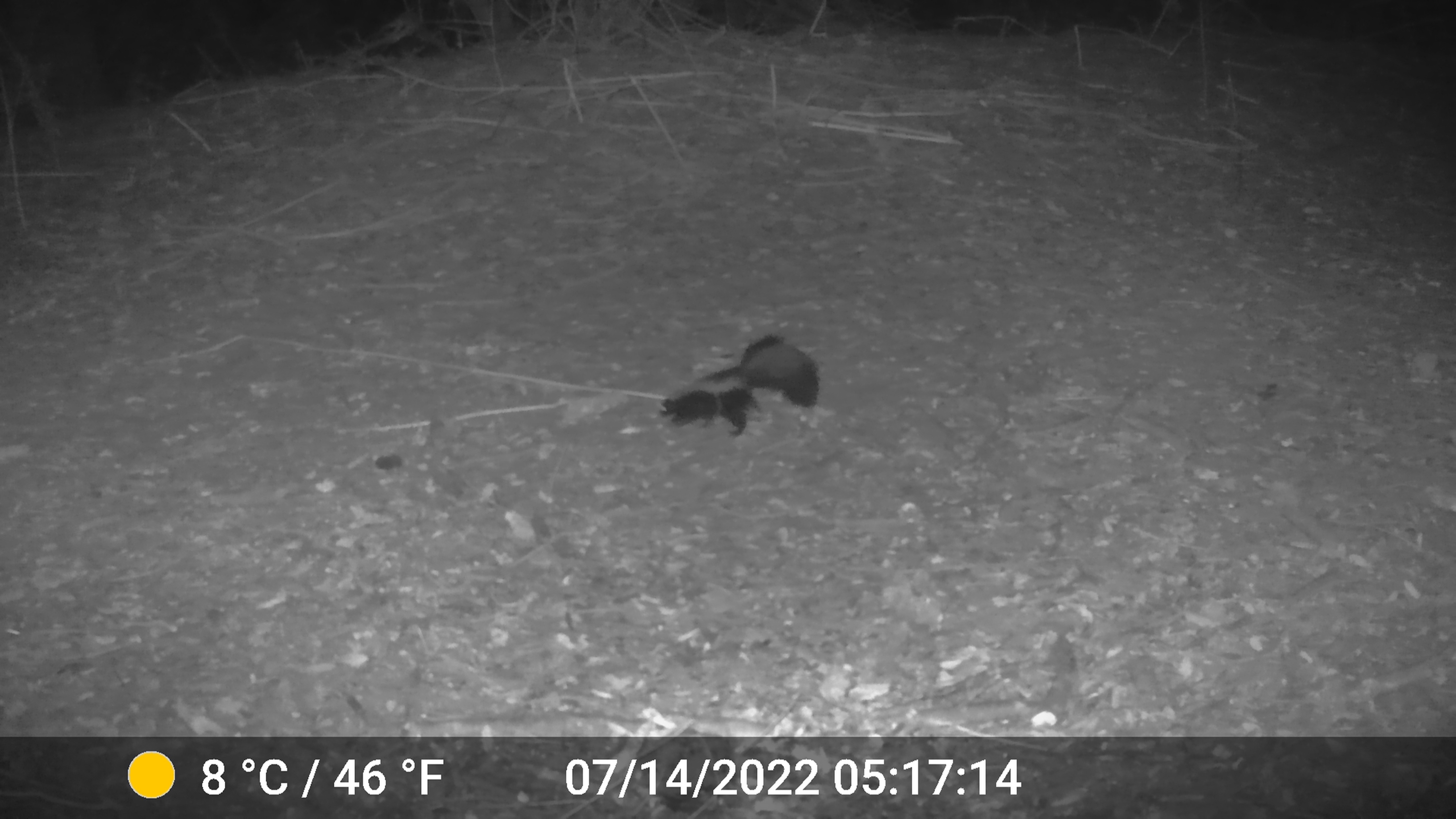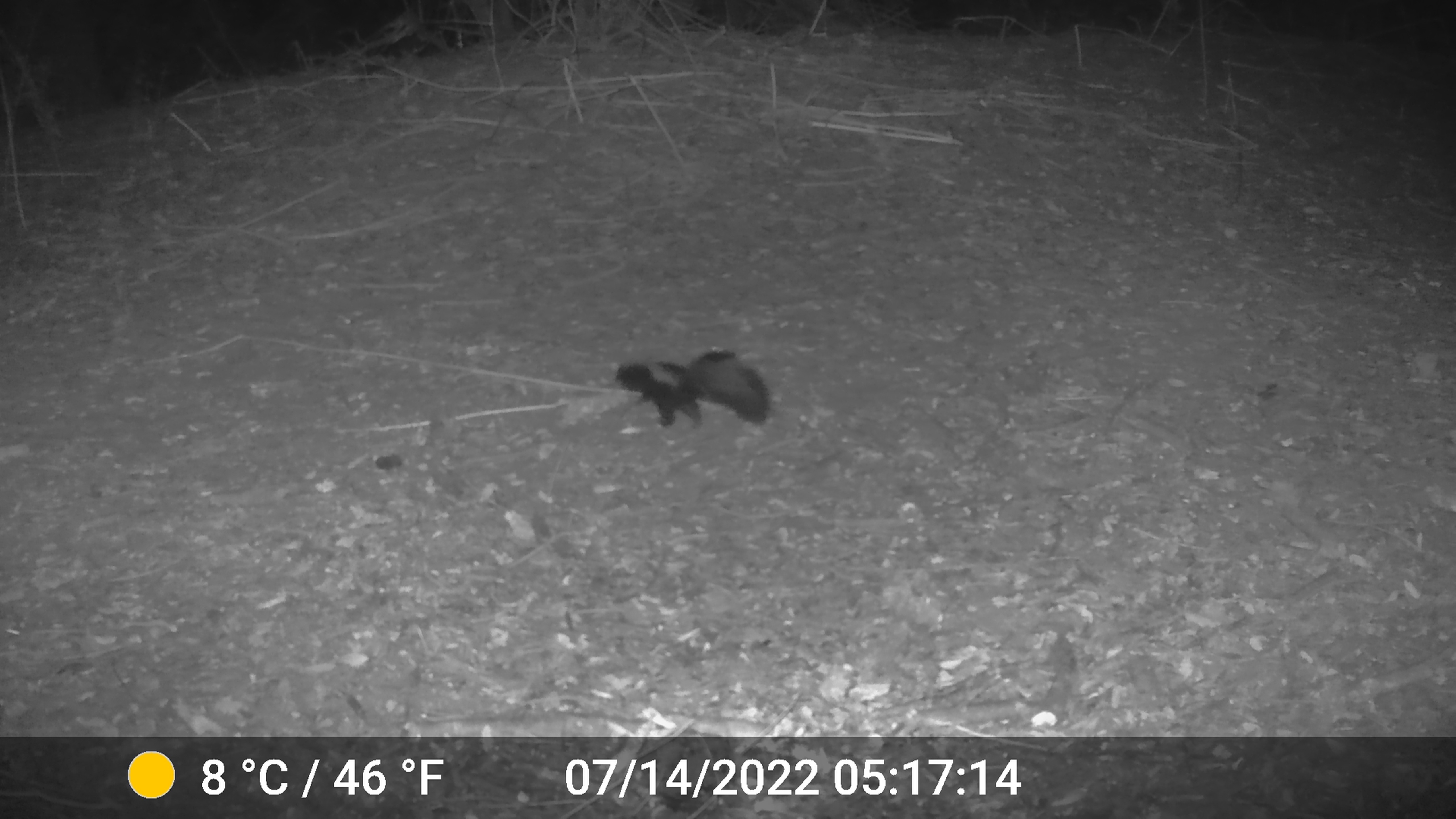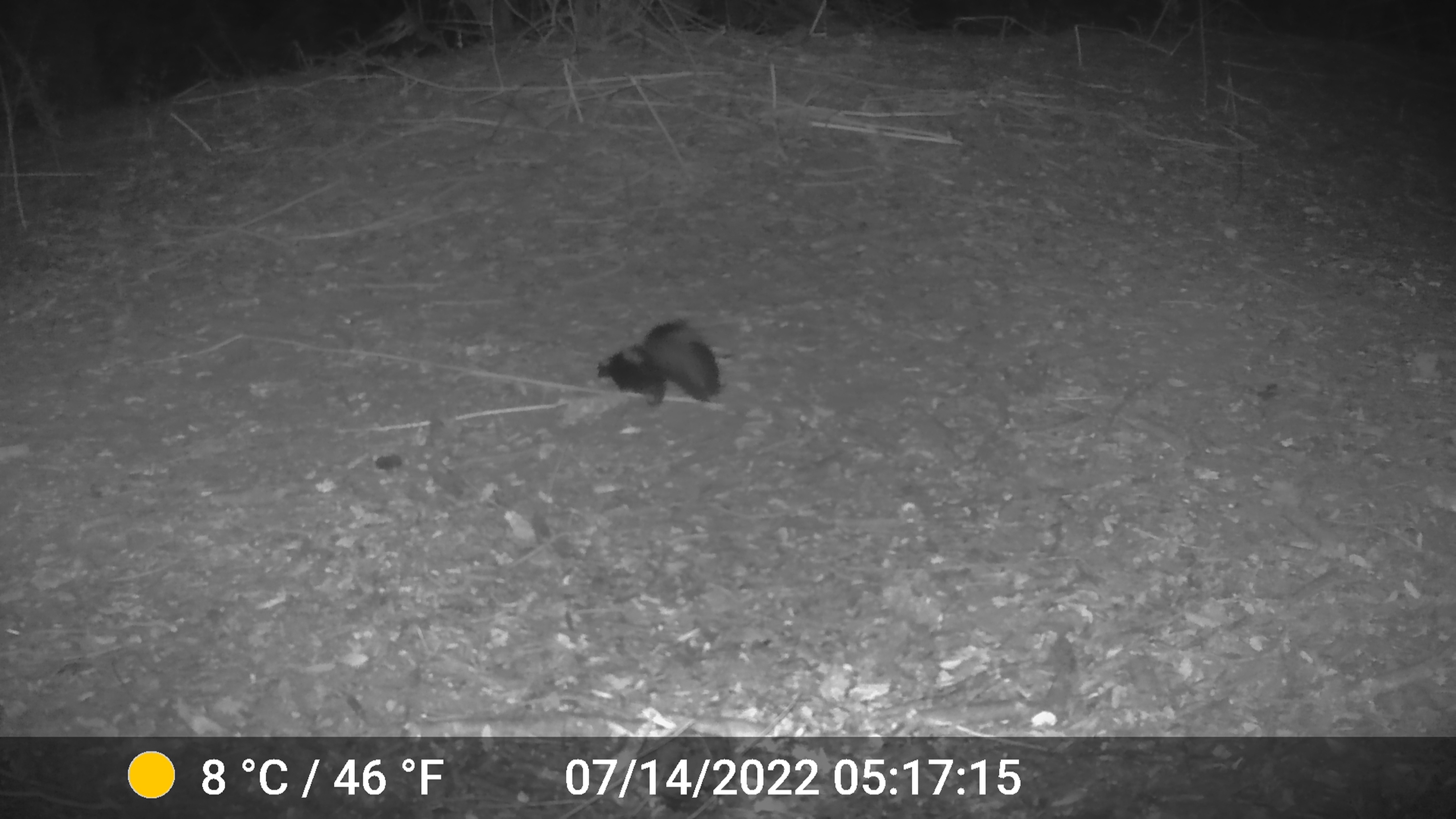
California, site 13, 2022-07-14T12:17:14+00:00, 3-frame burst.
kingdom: Animalia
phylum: Chordata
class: Mammalia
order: Carnivora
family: Mephitidae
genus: Mephitis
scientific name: Mephitis mephitis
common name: striped skunk